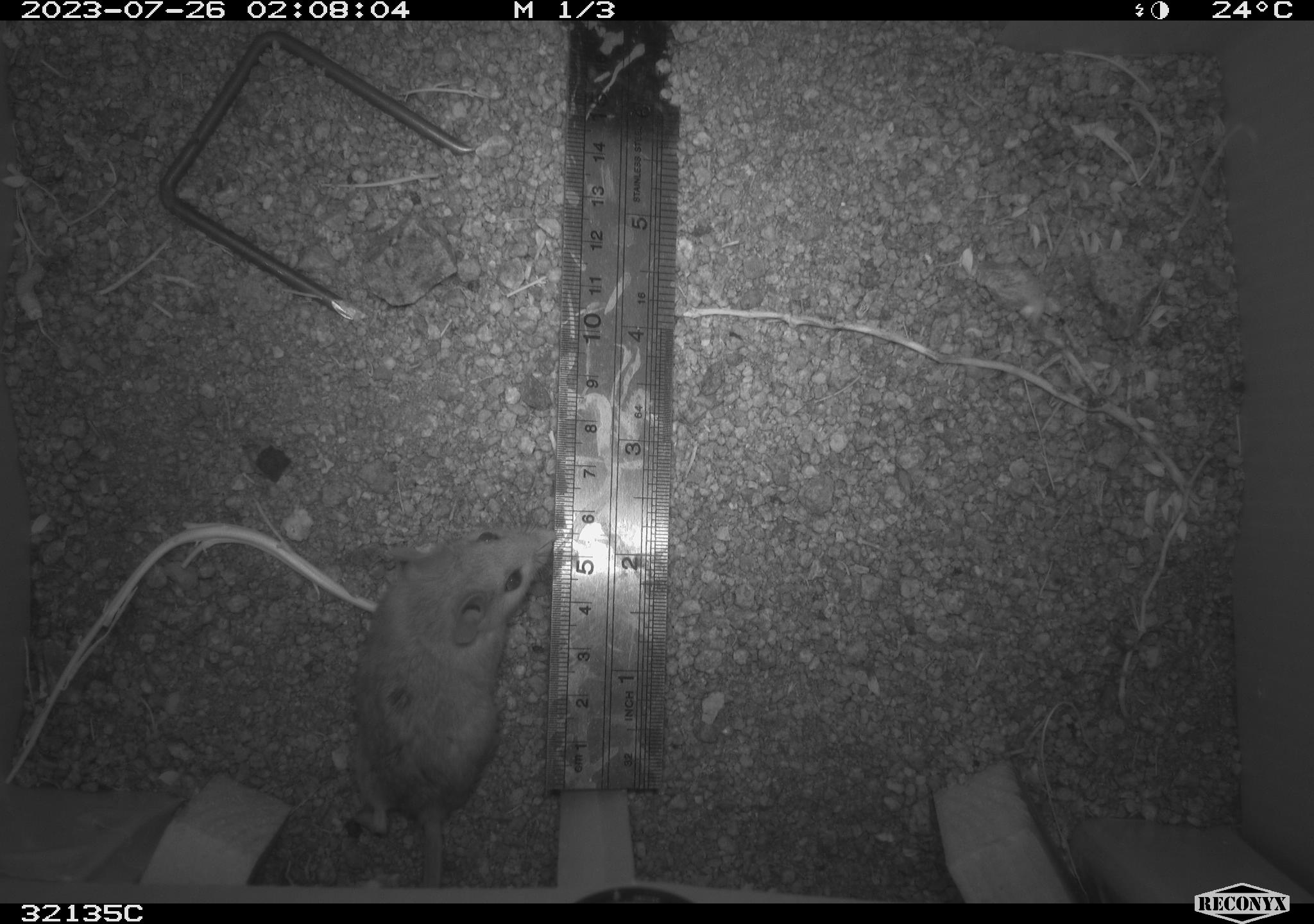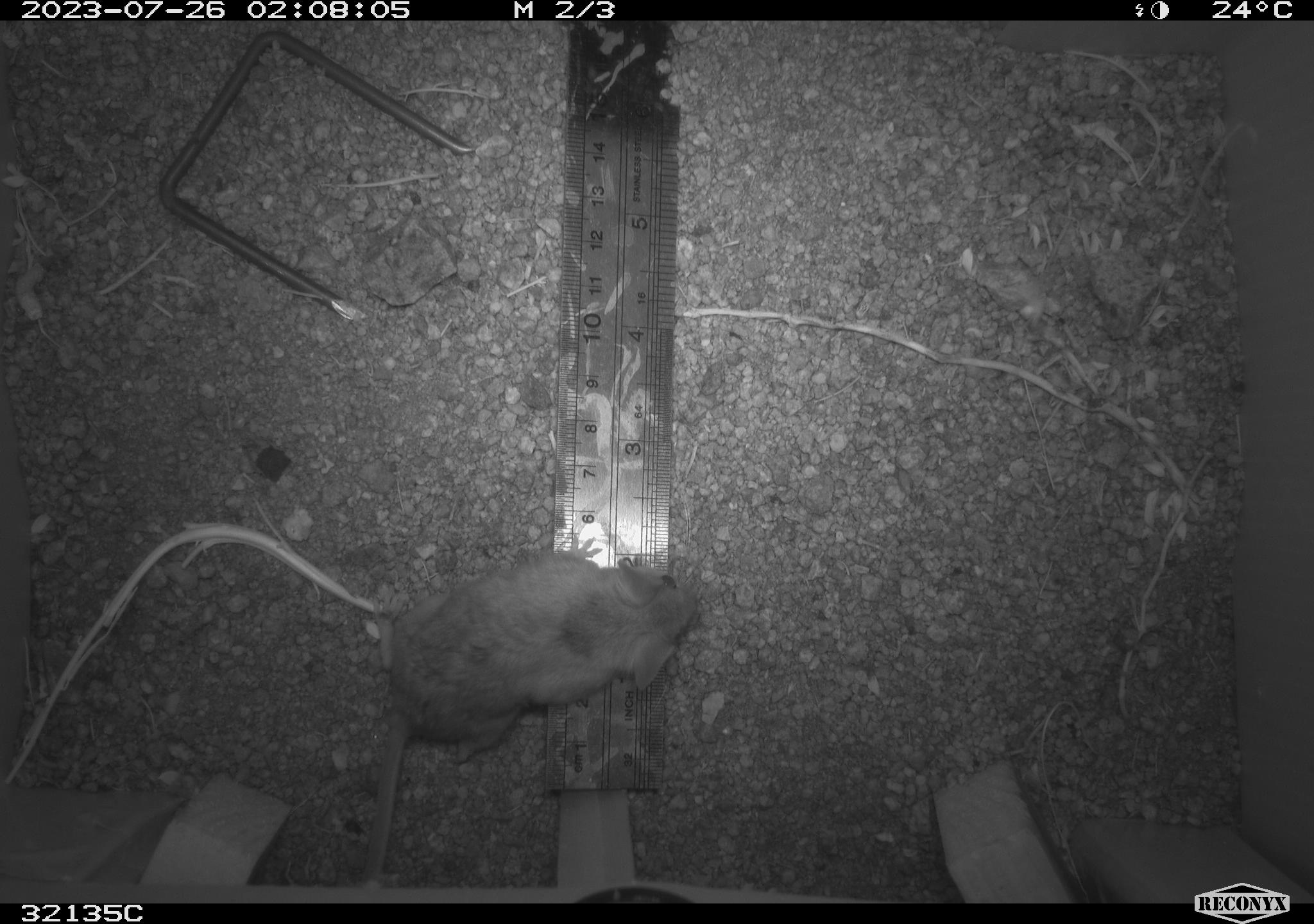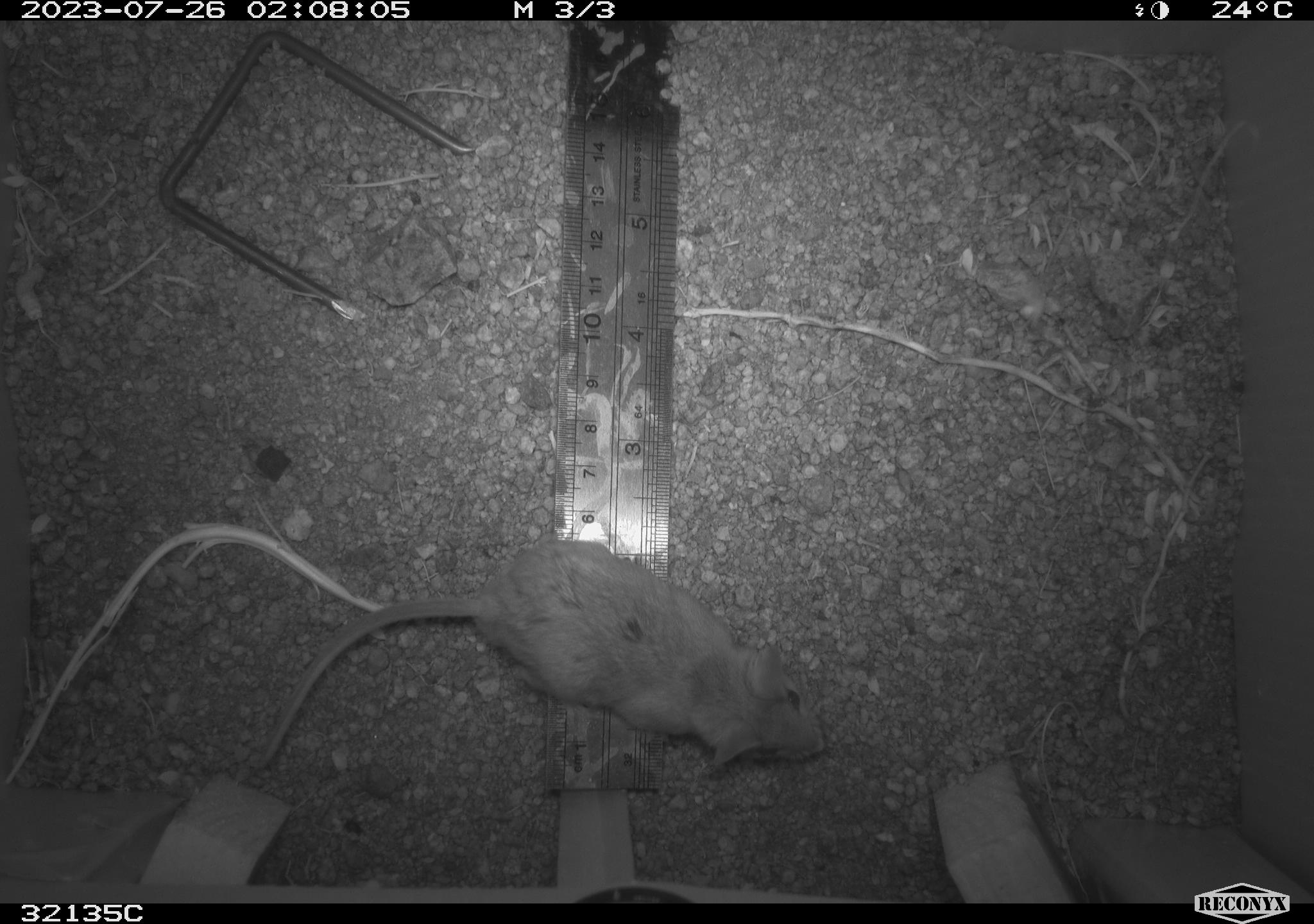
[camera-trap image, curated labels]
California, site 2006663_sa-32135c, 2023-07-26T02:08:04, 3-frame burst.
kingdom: Animalia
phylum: Chordata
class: Mammalia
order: Rodentia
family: Cricetidae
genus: Peromyscus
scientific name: Peromyscus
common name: deer mice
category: peromyscus species